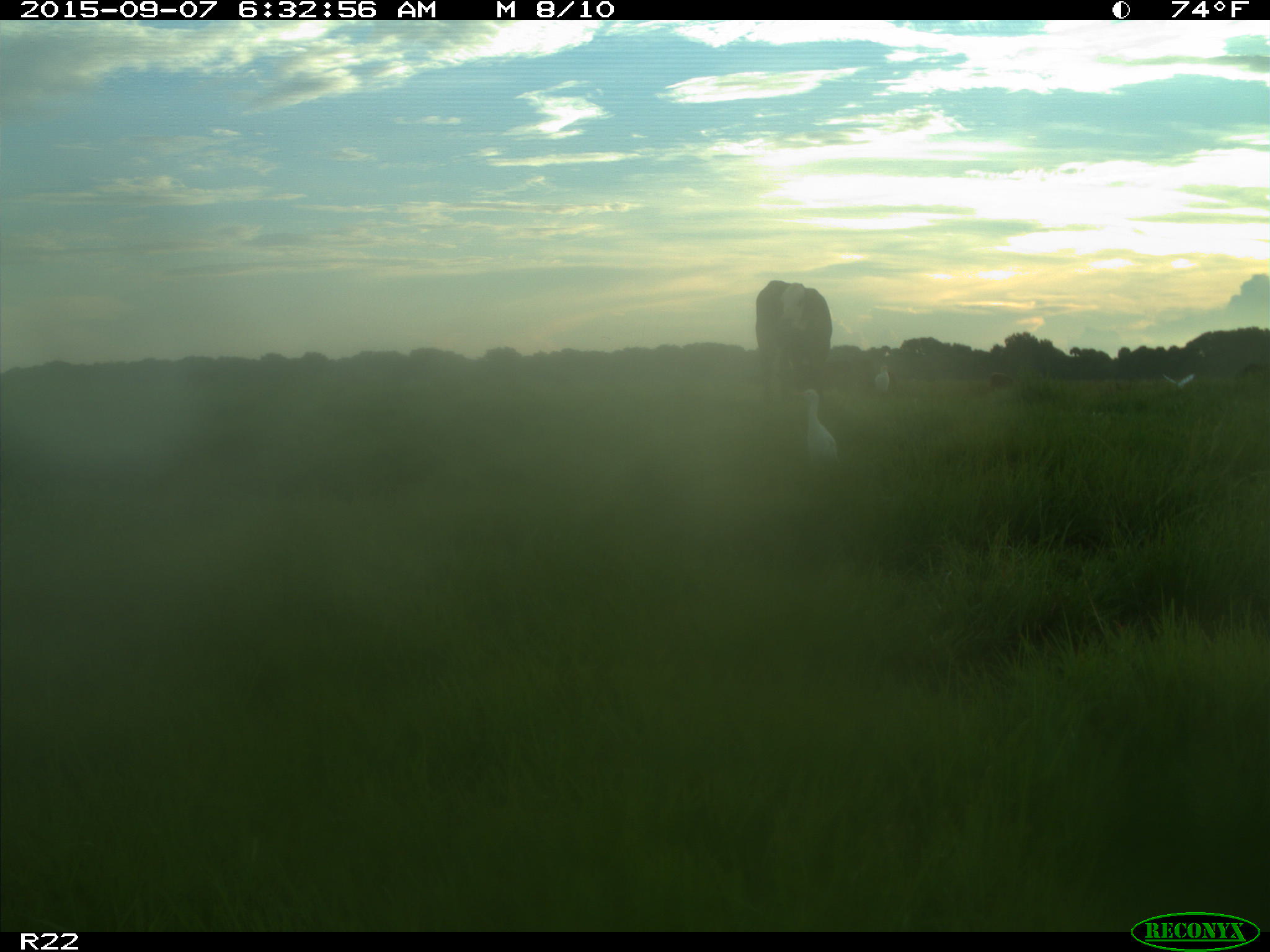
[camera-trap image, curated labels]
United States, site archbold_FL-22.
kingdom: Animalia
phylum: Chordata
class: Mammalia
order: Artiodactyla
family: Bovidae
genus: Bos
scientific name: Bos taurus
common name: domestic cow